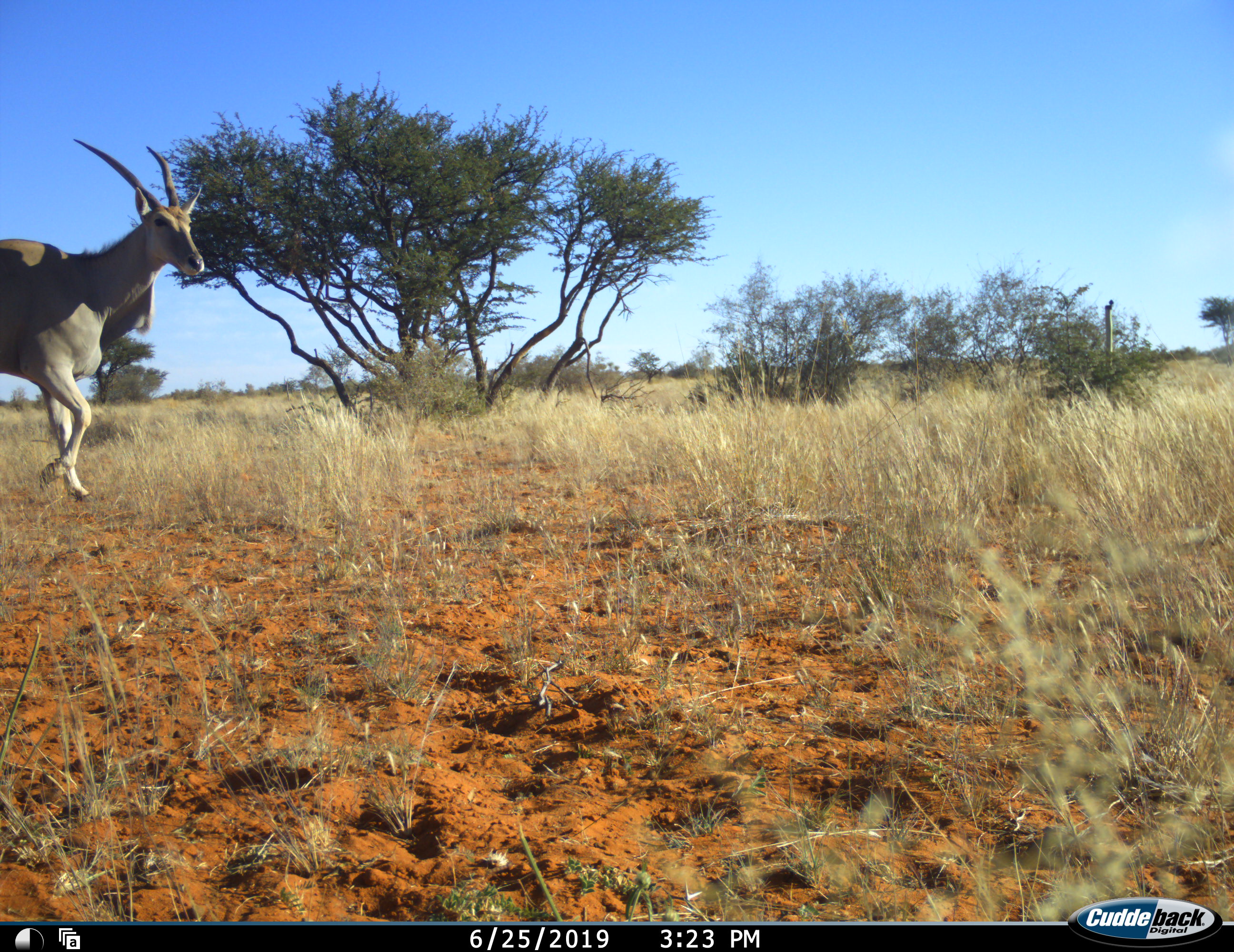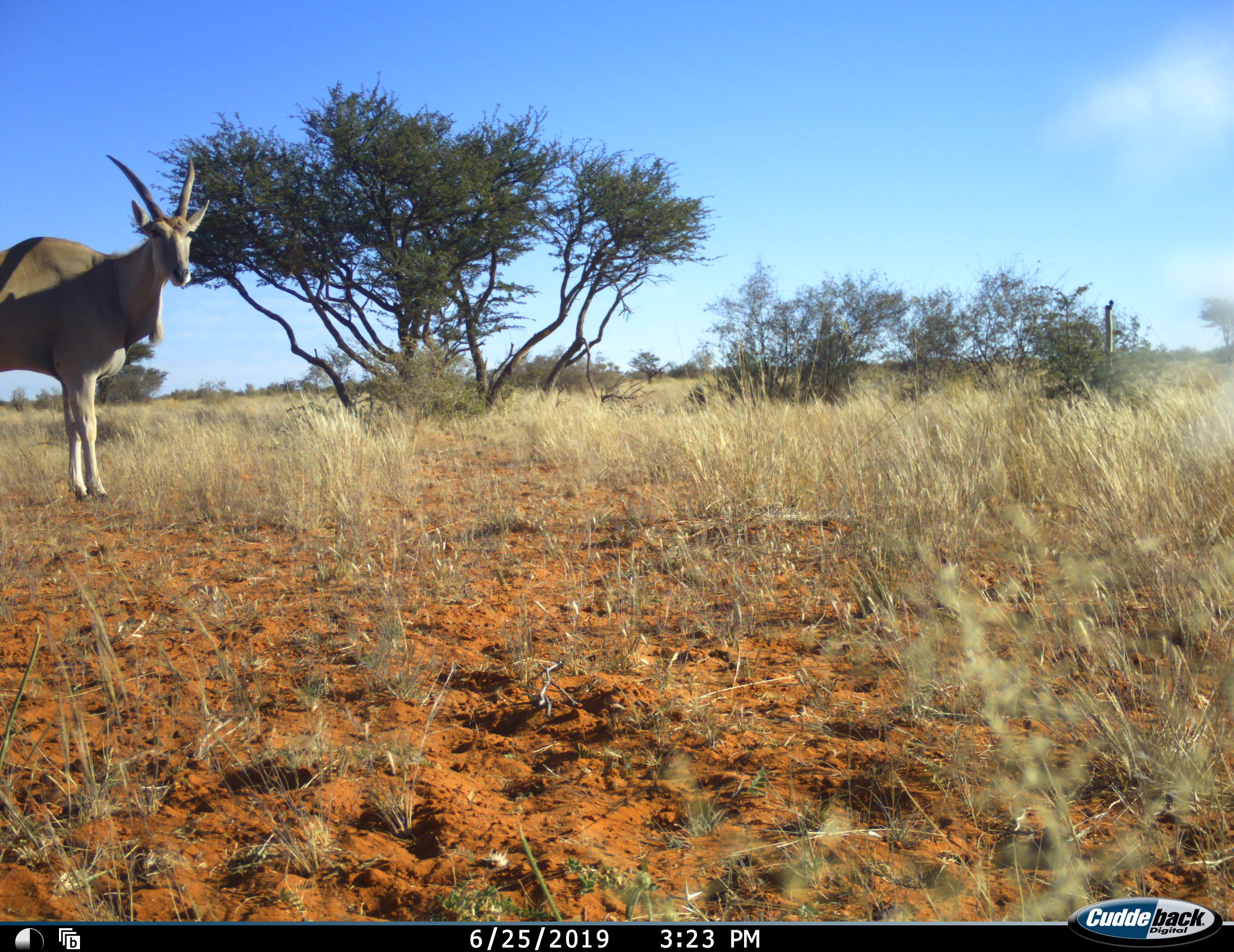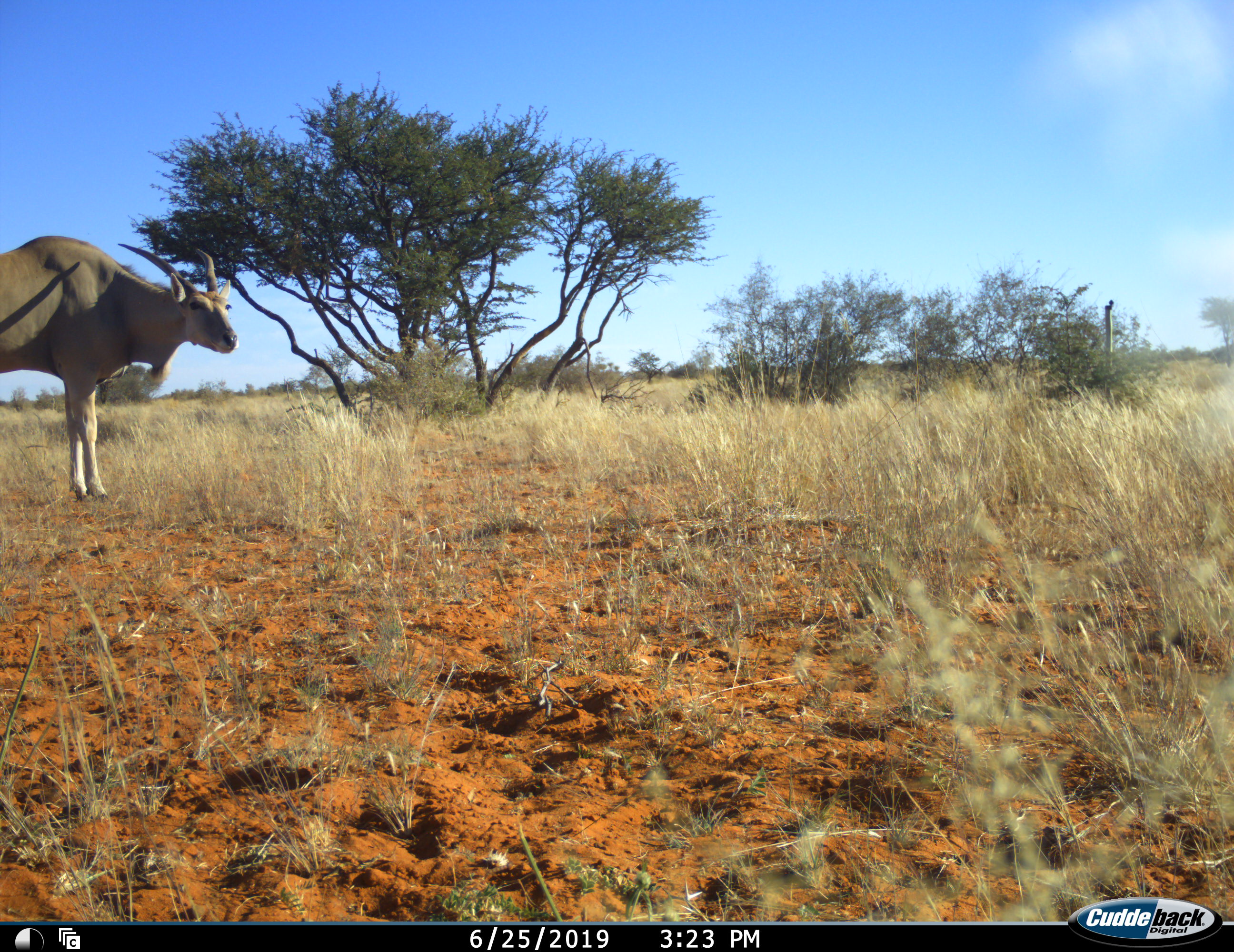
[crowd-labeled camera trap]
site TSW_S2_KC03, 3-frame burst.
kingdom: Animalia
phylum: Chordata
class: Mammalia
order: Artiodactyla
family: Bovidae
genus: Tragelaphus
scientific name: Tragelaphus oryx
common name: eland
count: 1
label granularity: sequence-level